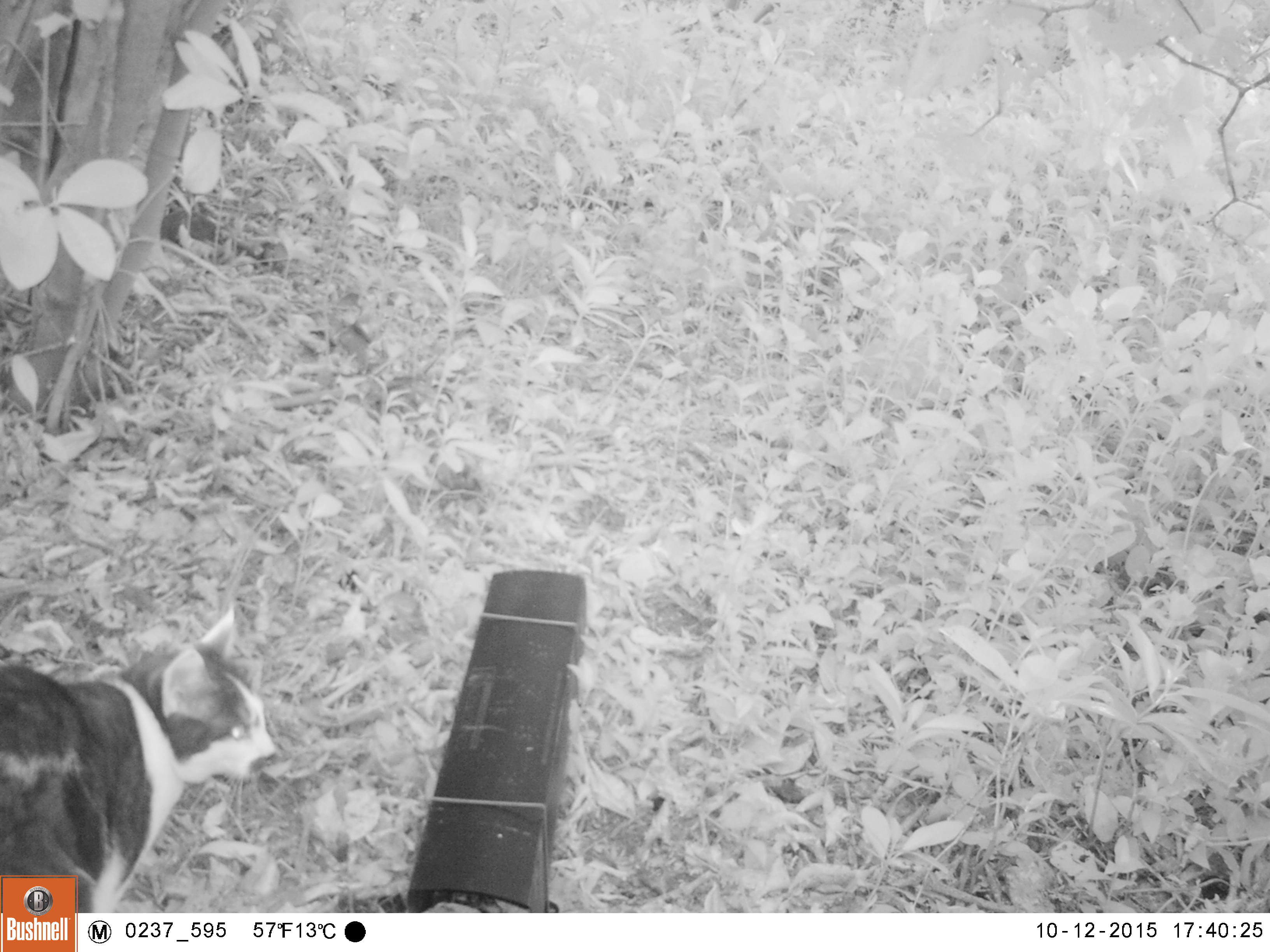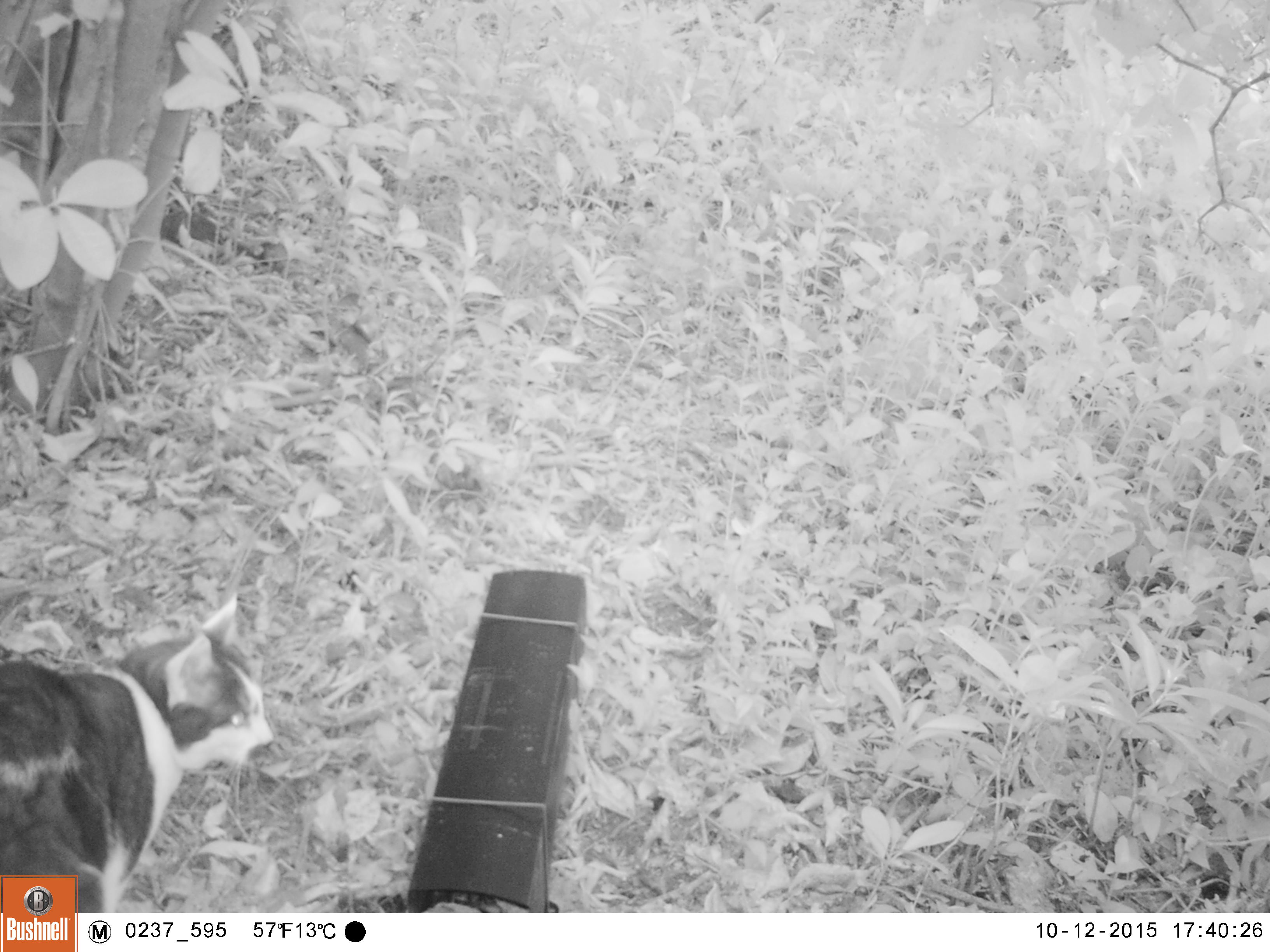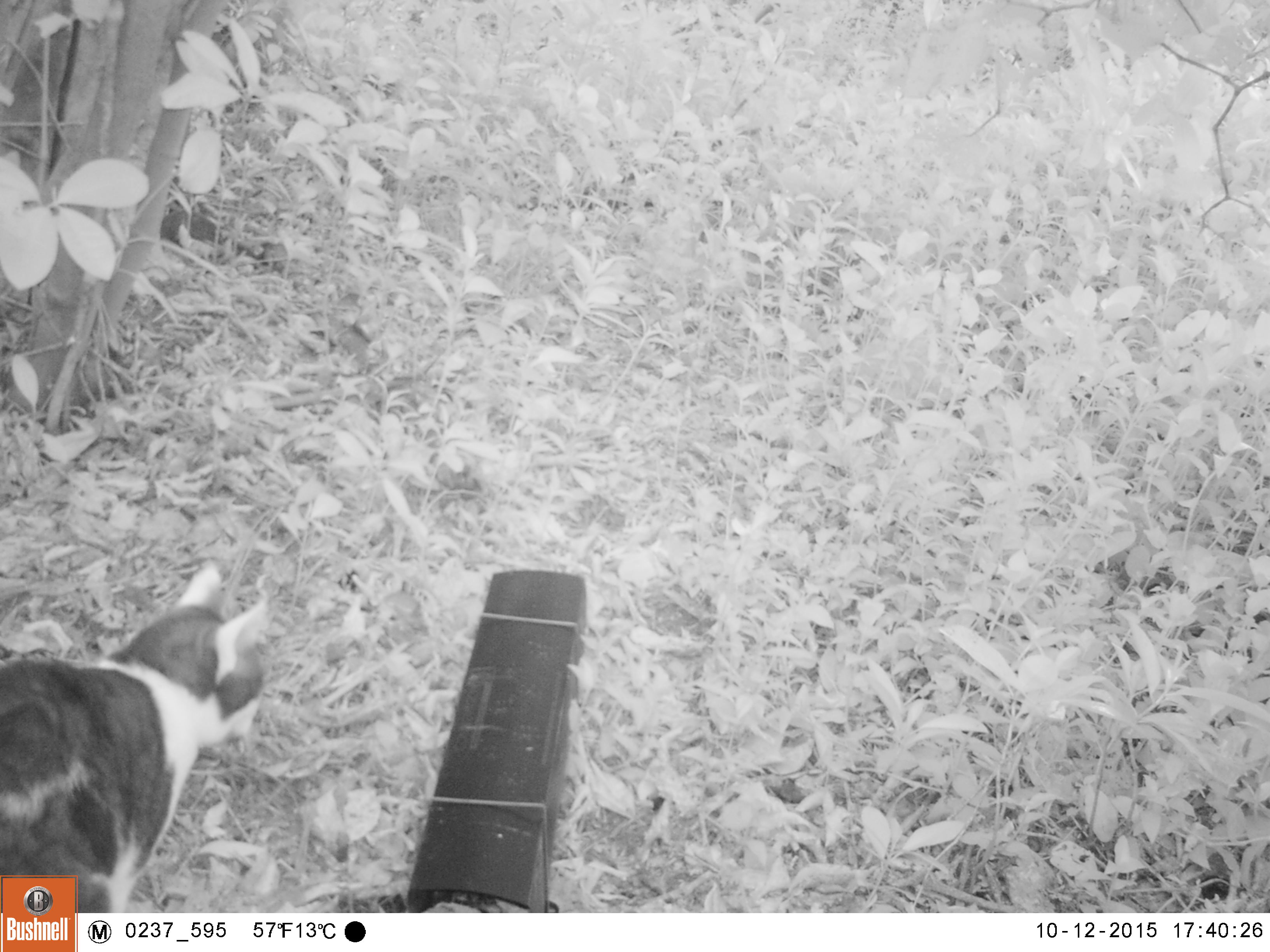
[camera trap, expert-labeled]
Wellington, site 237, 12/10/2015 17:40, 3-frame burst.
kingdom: Animalia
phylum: Chordata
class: Mammalia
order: Carnivora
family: Felidae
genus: Felis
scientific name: Felis catus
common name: cat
Cat (Felis catus).